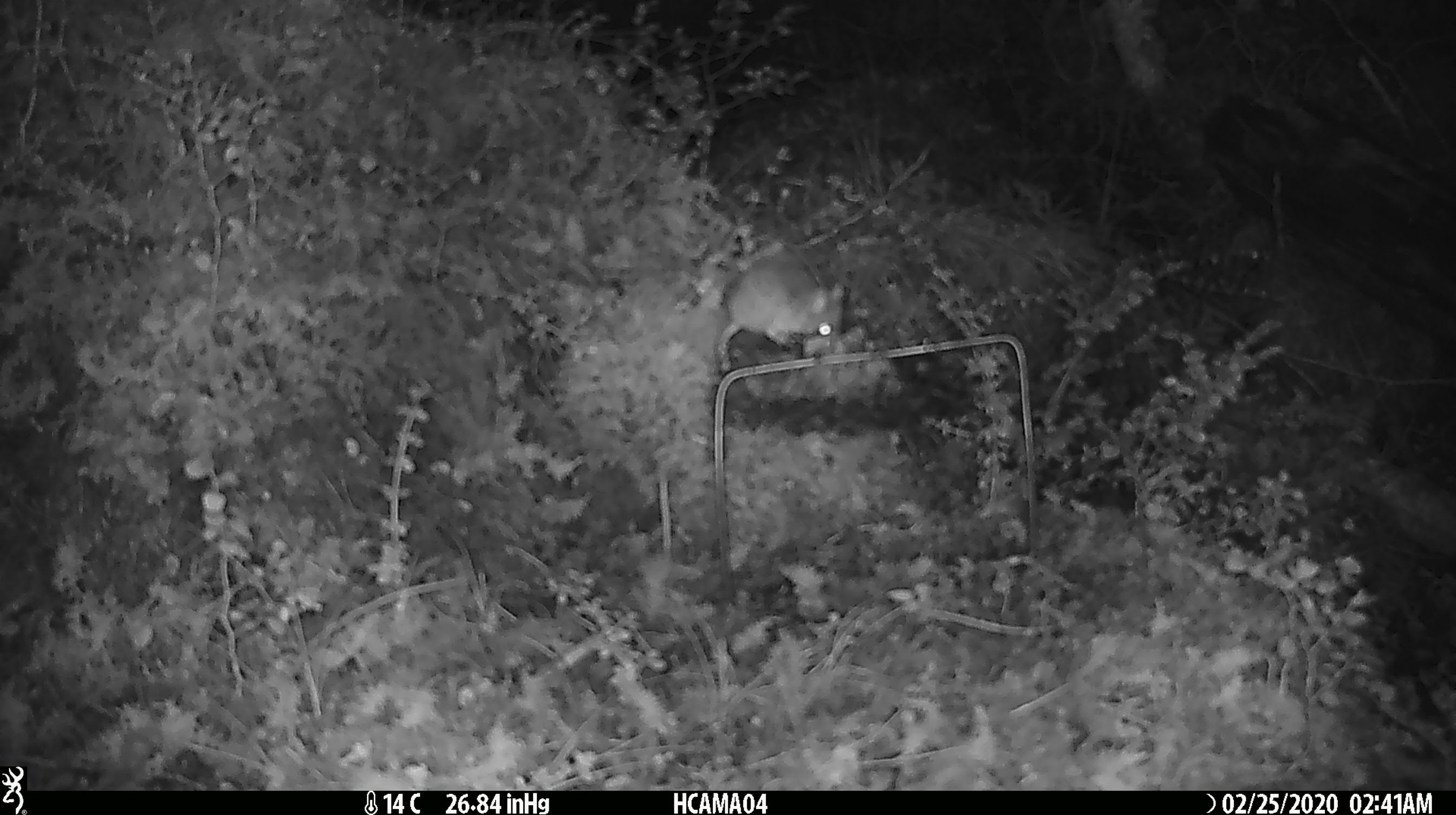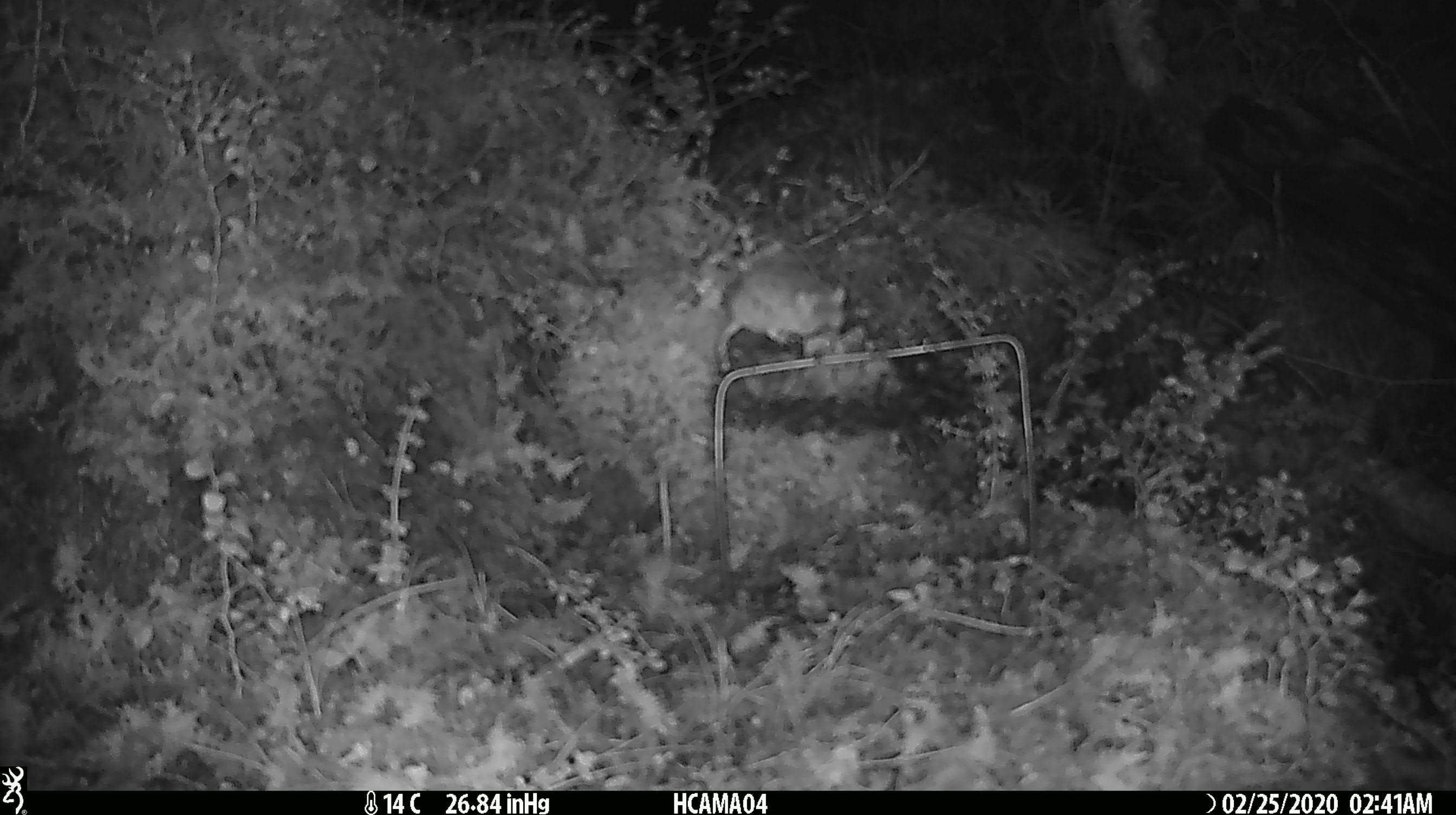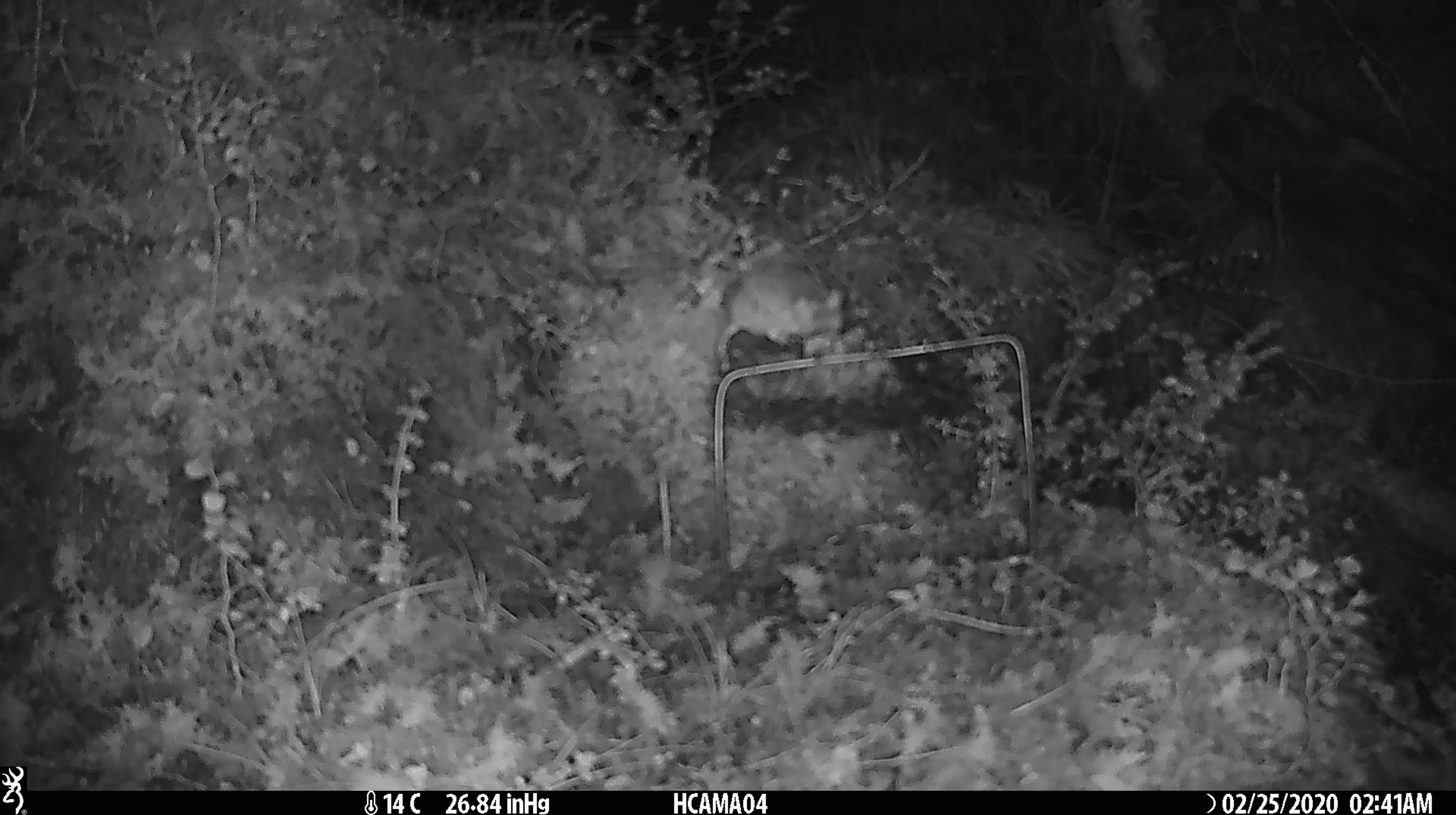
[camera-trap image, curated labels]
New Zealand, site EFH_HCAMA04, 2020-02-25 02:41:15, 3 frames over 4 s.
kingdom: Animalia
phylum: Chordata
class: Mammalia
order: Rodentia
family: Muridae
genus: Mus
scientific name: Mus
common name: mouse